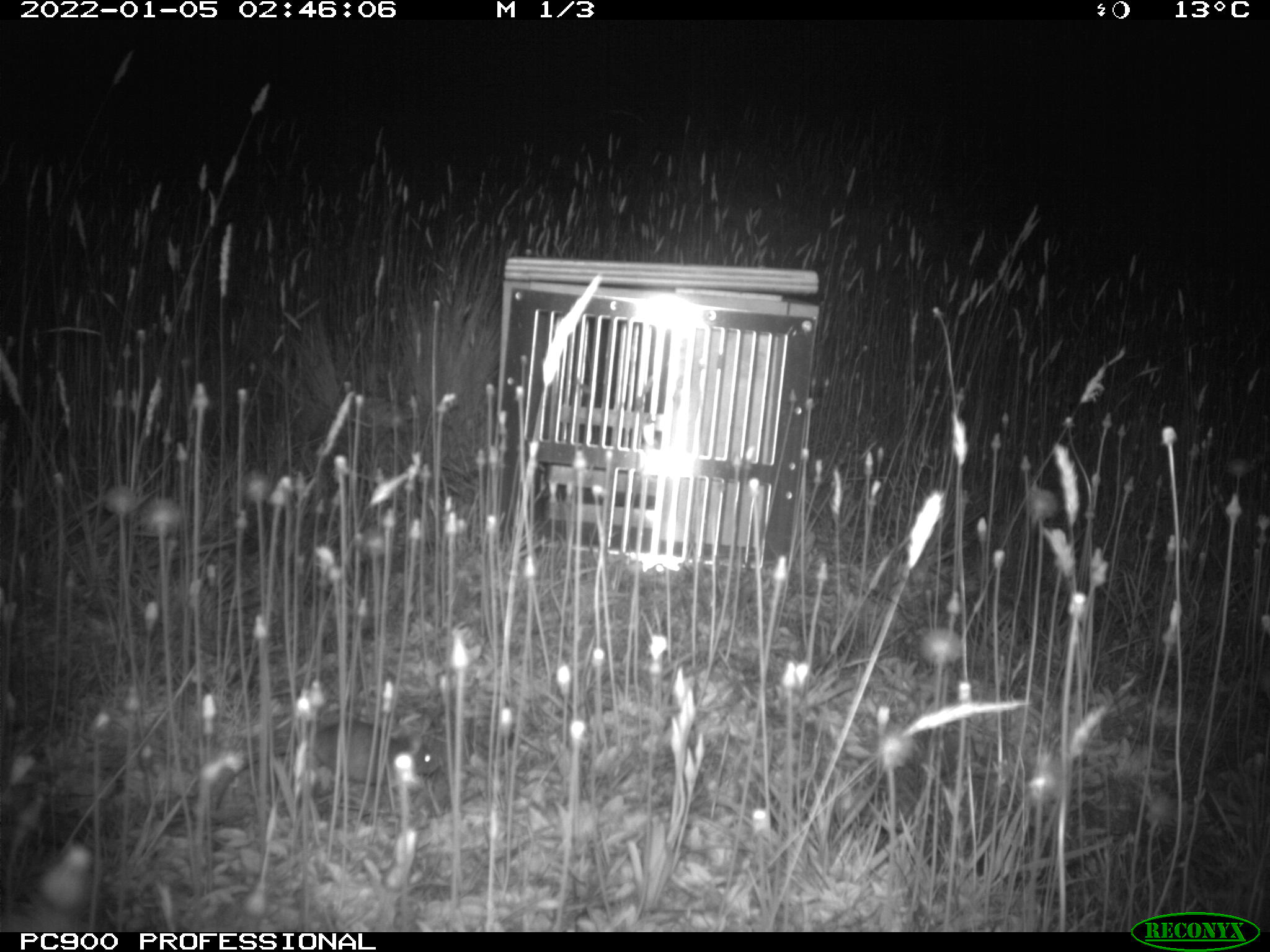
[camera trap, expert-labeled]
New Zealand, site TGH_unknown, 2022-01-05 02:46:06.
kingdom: Animalia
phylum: Chordata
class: Mammalia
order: Rodentia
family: Muridae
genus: Mus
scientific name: Mus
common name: mouse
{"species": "mouse (Mus)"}